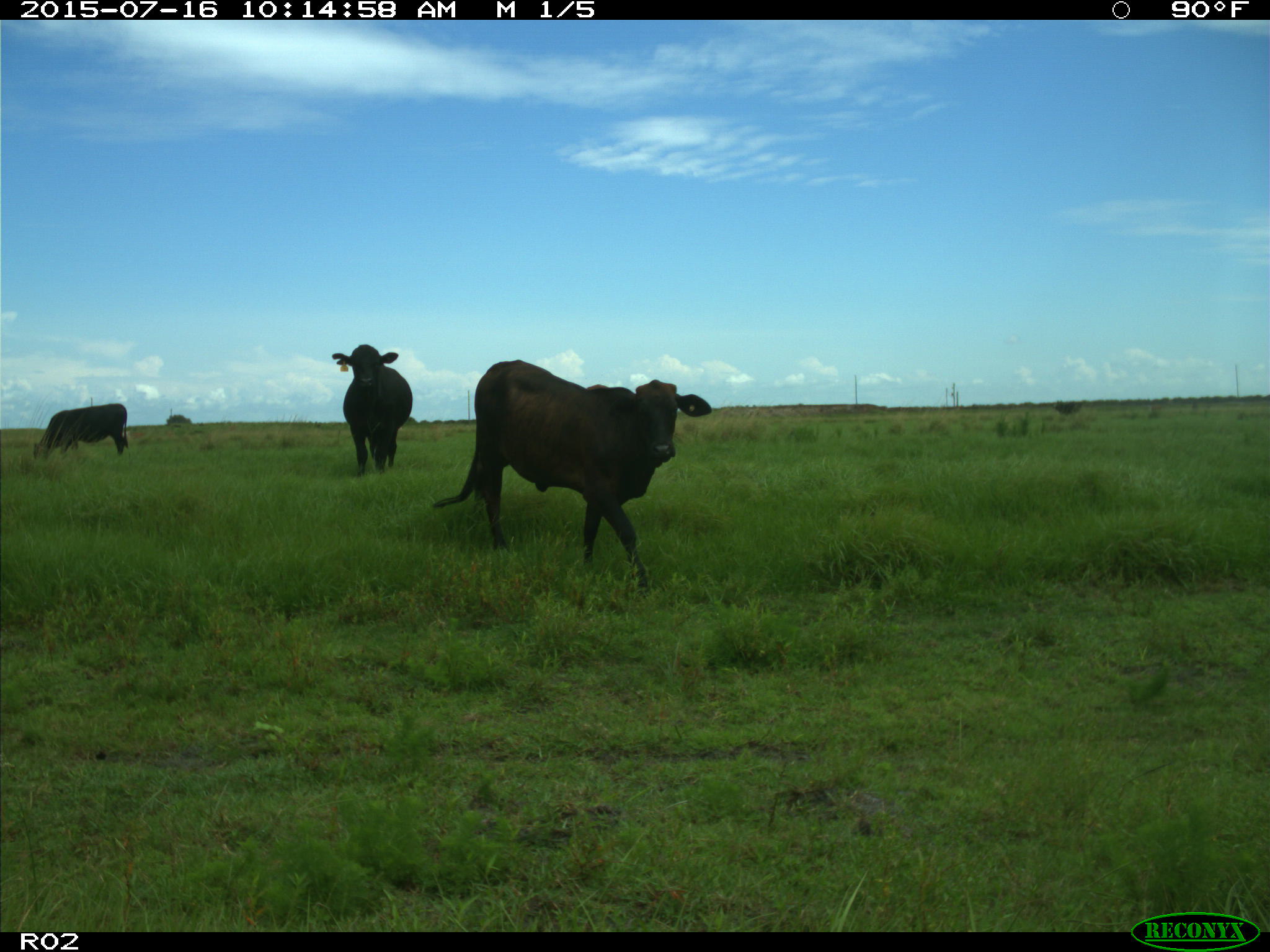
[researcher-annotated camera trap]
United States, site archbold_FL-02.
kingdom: Animalia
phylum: Chordata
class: Mammalia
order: Artiodactyla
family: Bovidae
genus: Bos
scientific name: Bos taurus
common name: domestic cow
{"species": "Bos taurus (domestic cow)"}